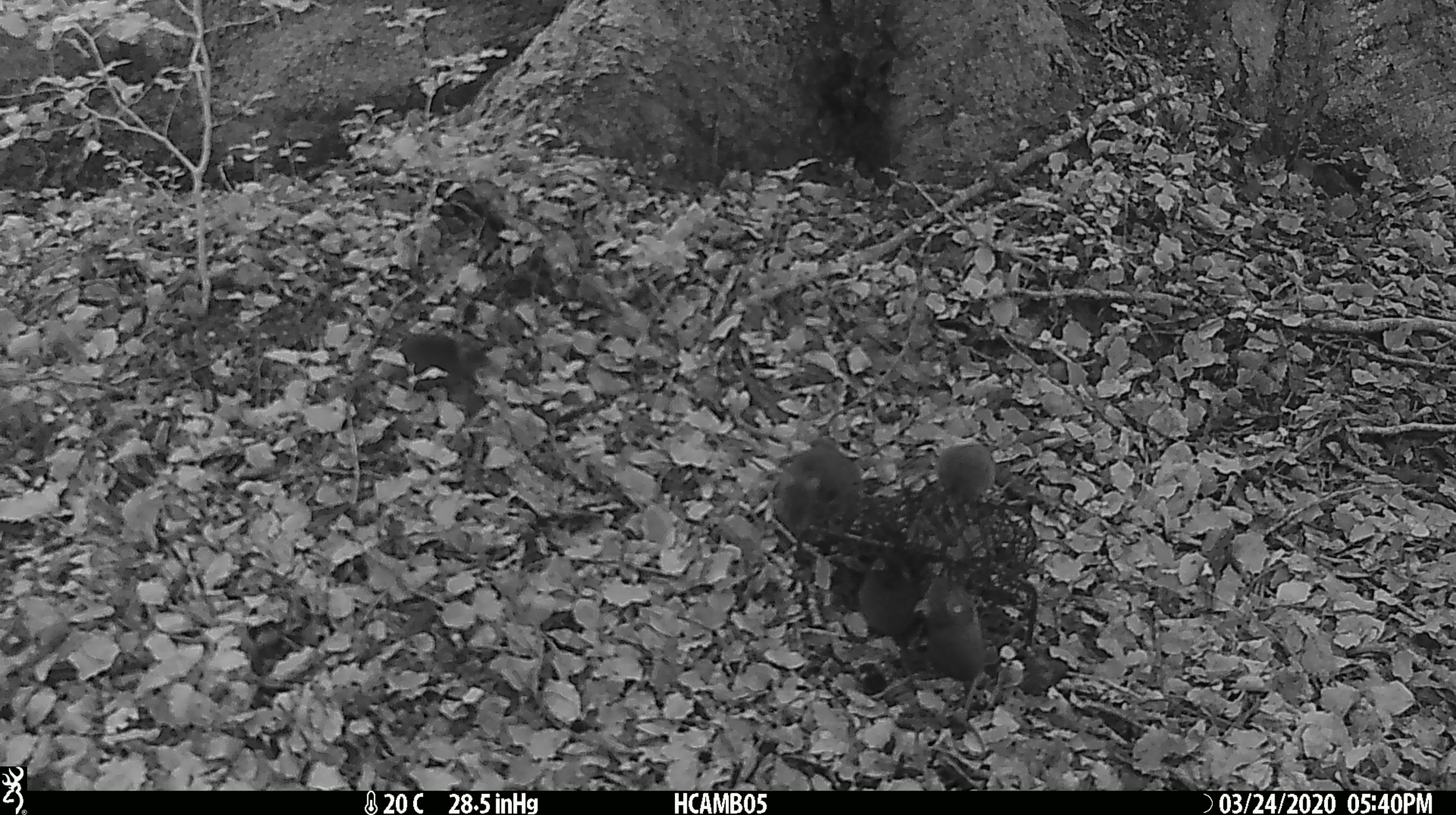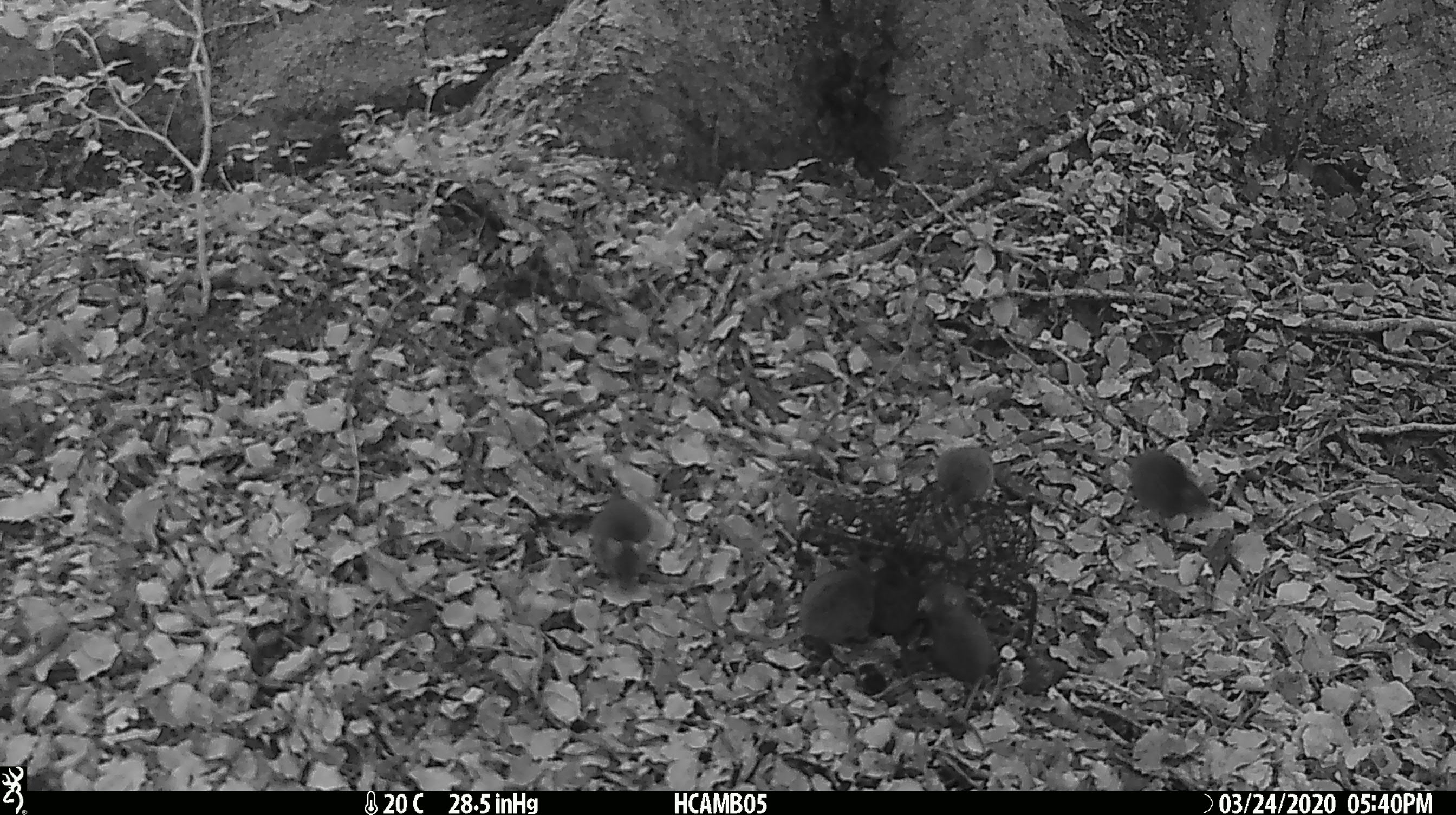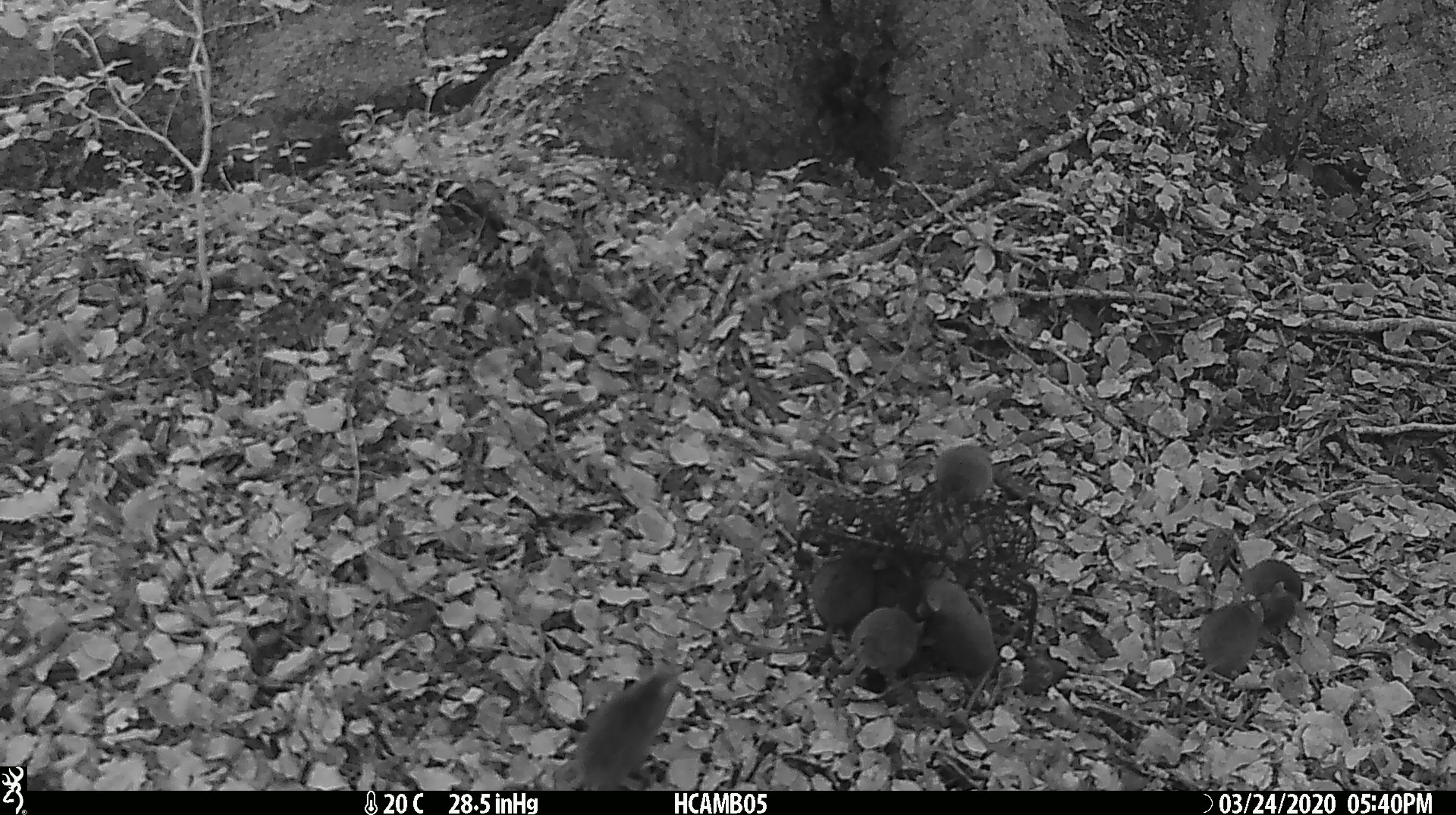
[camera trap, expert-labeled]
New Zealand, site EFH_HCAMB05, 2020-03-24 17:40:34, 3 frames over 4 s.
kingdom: Animalia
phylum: Chordata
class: Mammalia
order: Rodentia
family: Muridae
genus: Mus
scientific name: Mus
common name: mouse